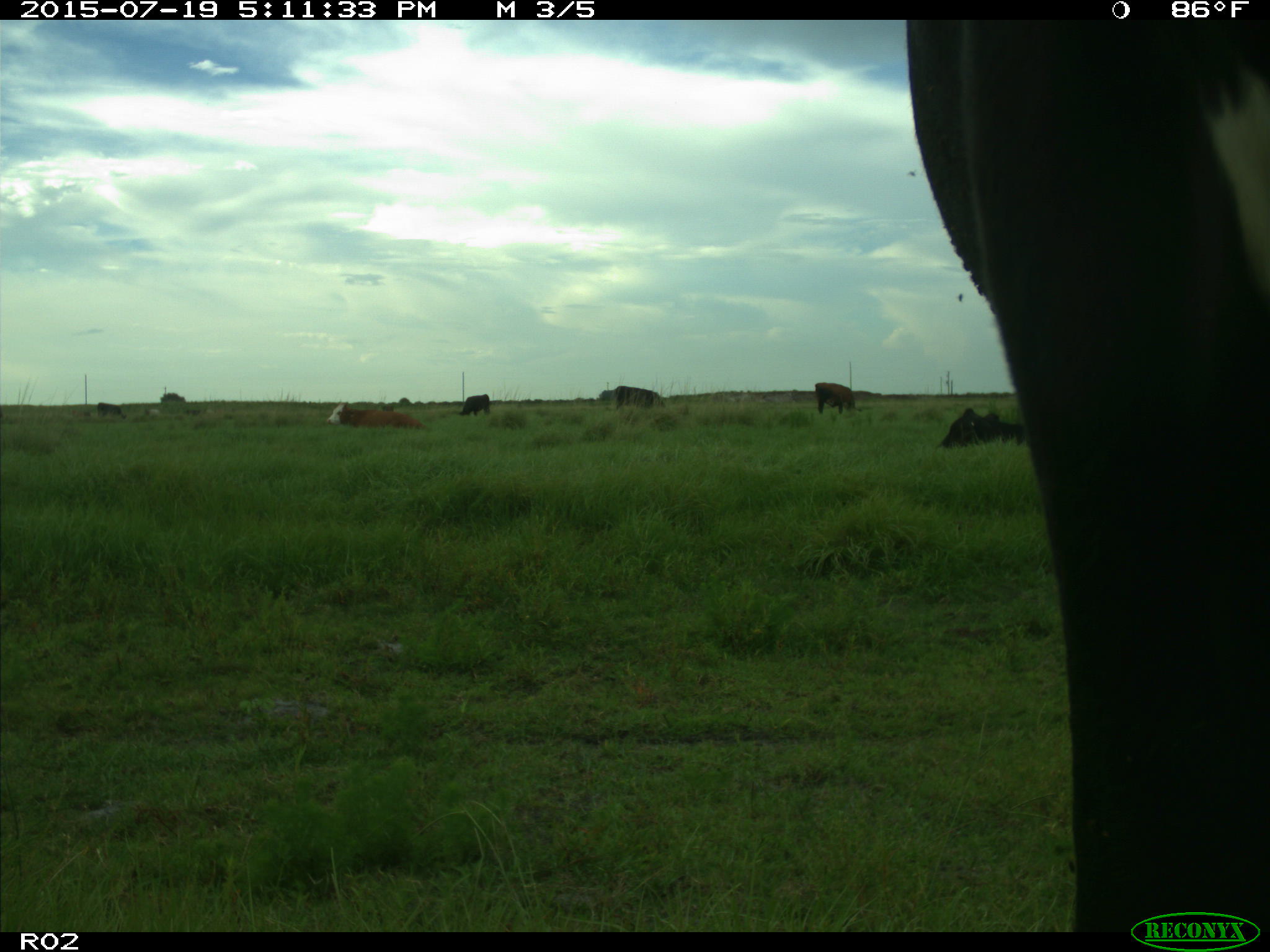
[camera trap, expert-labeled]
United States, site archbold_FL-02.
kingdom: Animalia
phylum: Chordata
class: Mammalia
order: Artiodactyla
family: Bovidae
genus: Bos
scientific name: Bos taurus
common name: domestic cow